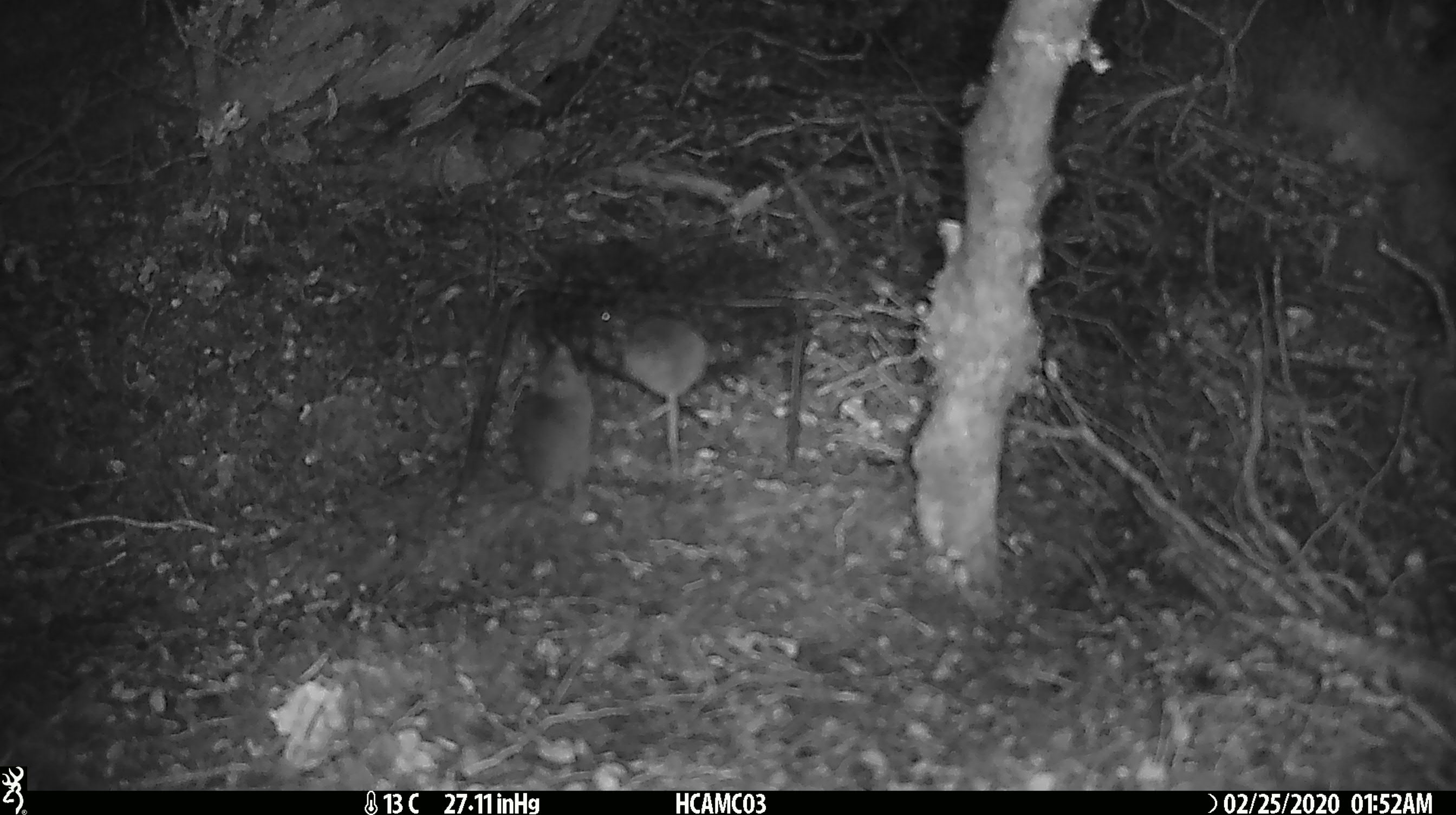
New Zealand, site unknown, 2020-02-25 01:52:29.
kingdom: Animalia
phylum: Chordata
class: Mammalia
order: Rodentia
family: Muridae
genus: Mus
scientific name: Mus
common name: mouse